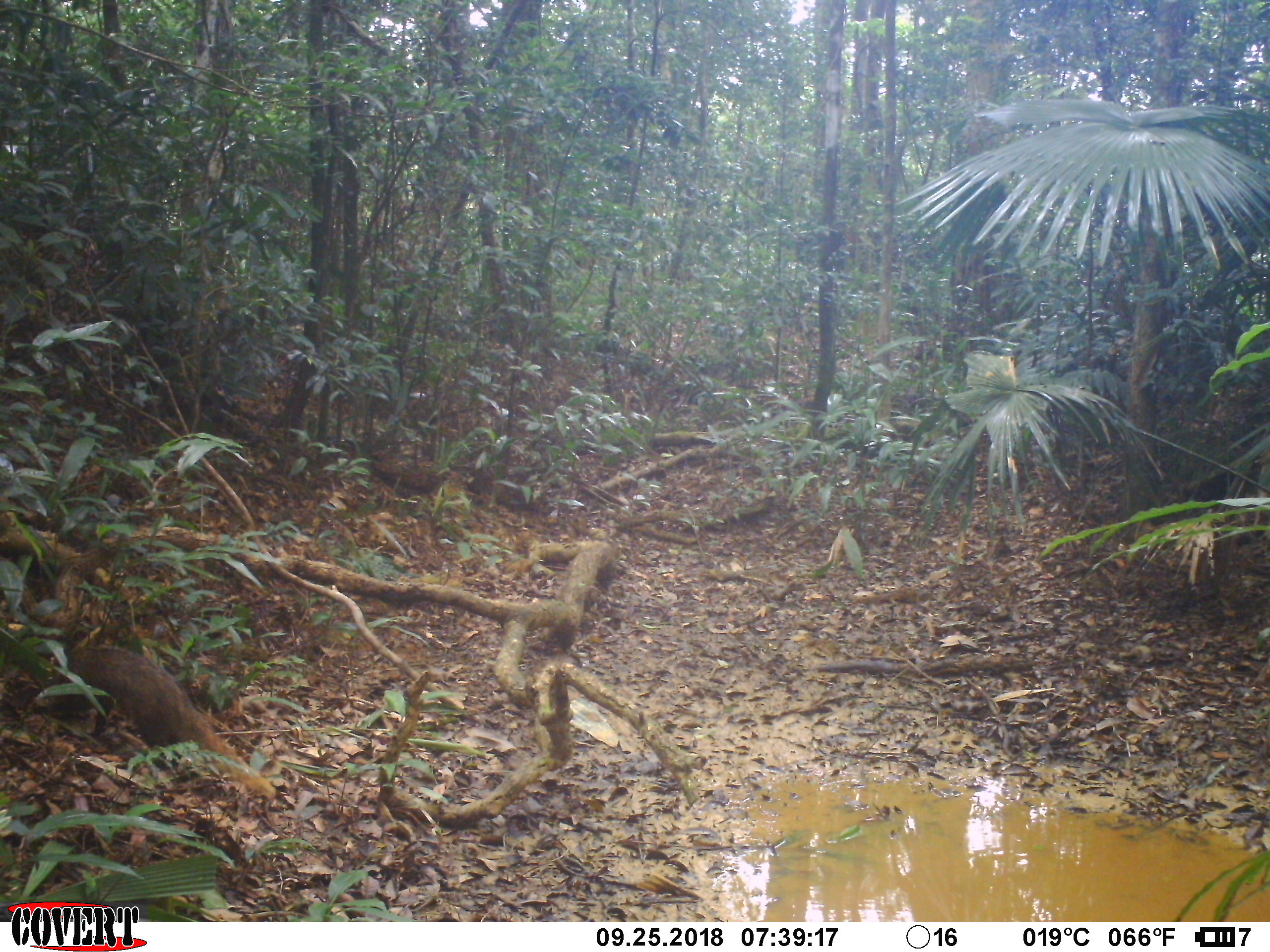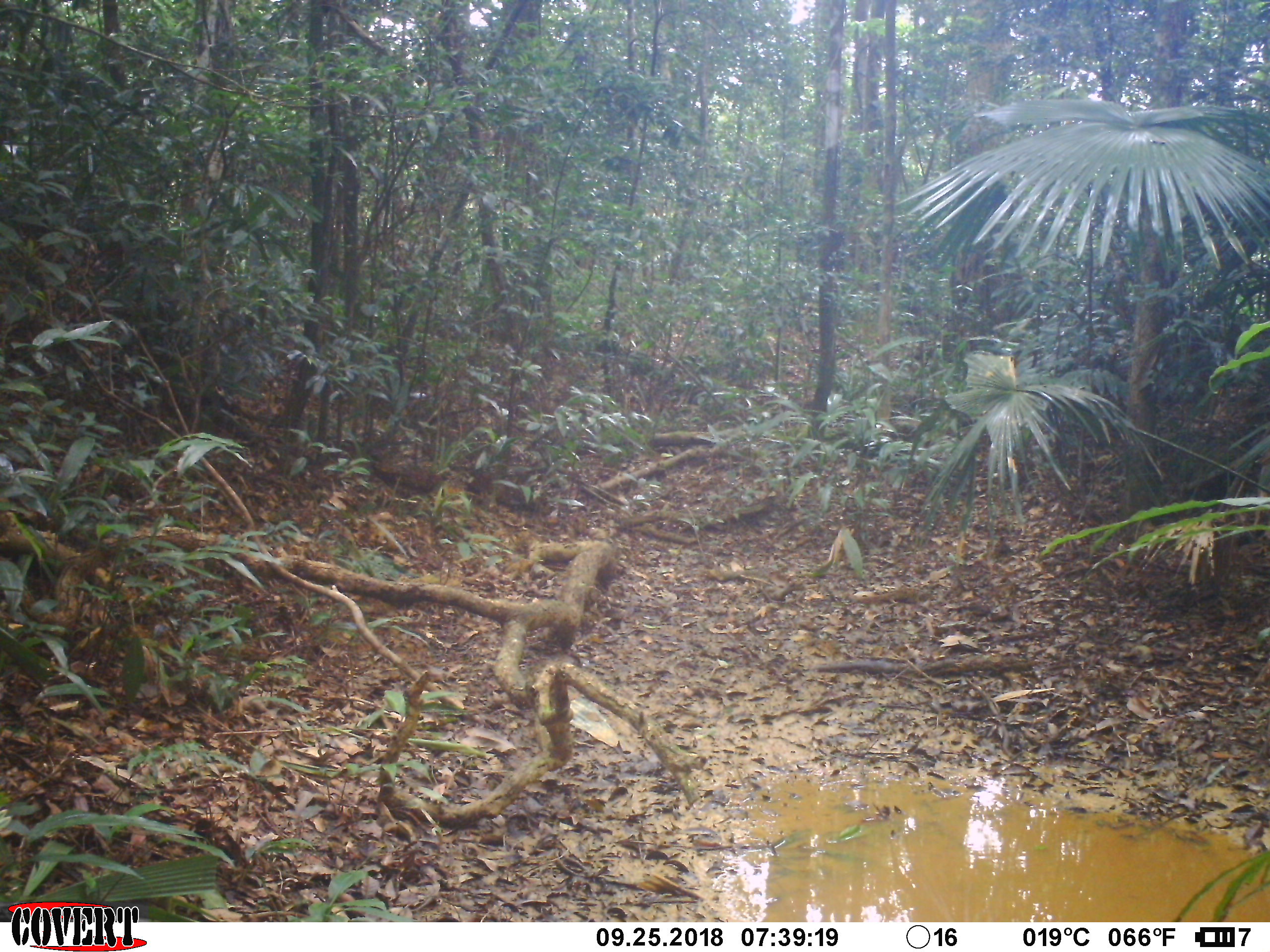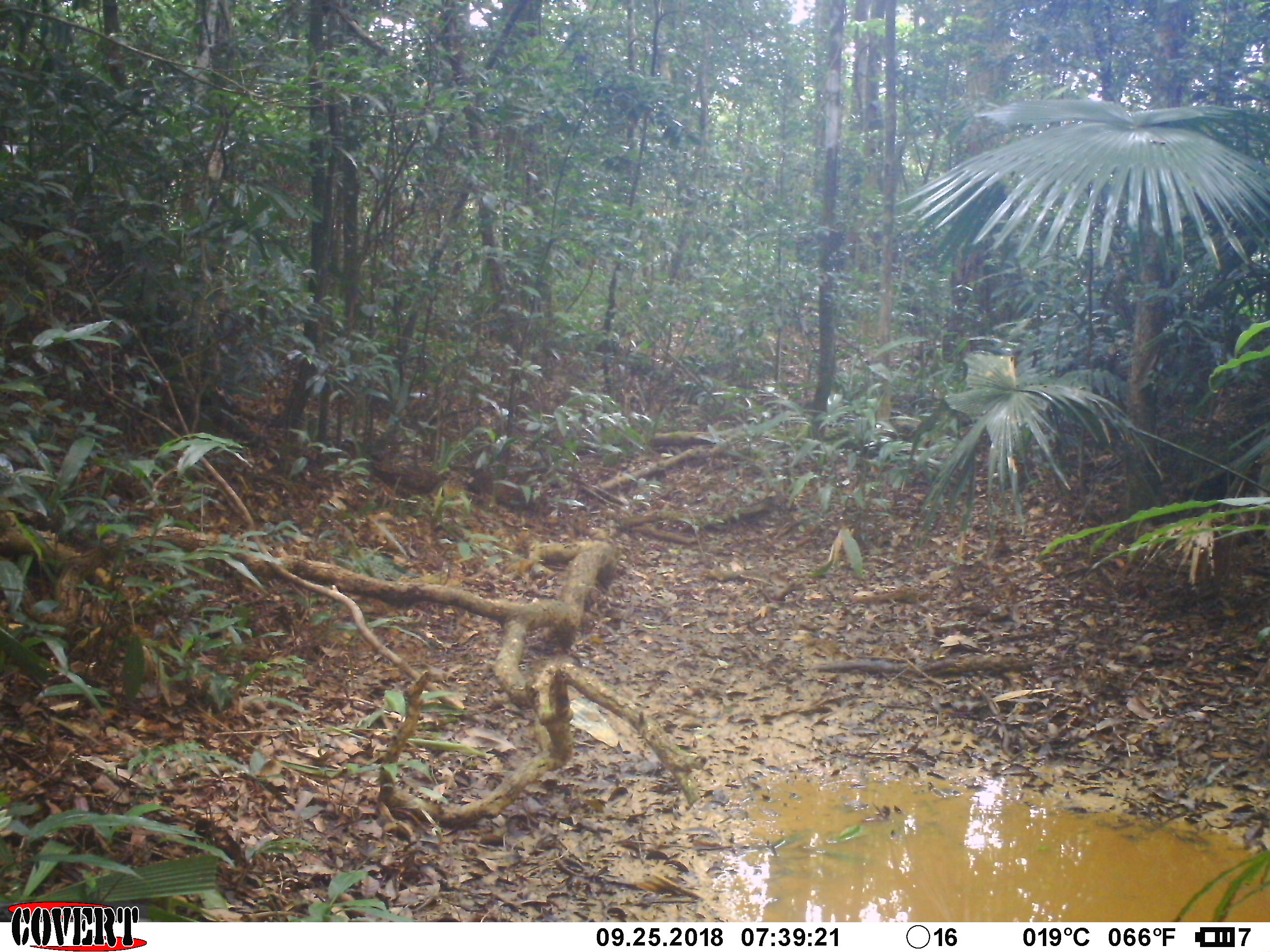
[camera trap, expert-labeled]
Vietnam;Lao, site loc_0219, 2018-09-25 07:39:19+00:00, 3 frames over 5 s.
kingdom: Animalia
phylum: Chordata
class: Mammalia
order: Carnivora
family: Herpestidae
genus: Urva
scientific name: Urva urva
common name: crab-eating mongoose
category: crab eating mongoose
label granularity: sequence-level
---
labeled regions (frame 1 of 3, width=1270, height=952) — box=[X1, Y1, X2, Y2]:
crab eating mongoose: box=[30, 644, 284, 803]